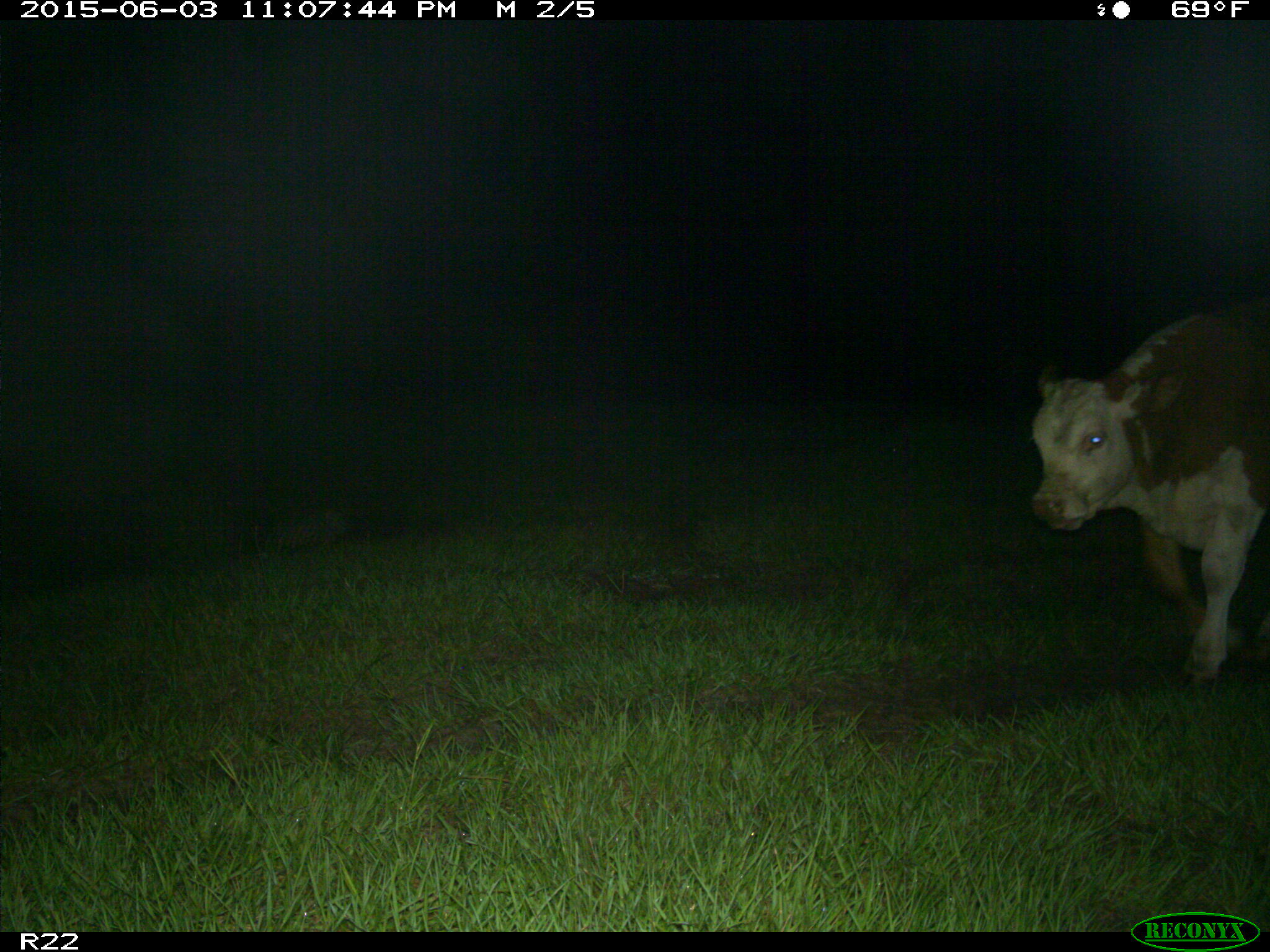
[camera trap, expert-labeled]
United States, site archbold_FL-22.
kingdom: Animalia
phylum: Chordata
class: Mammalia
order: Artiodactyla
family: Suidae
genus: Sus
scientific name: Sus scrofa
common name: wild boar